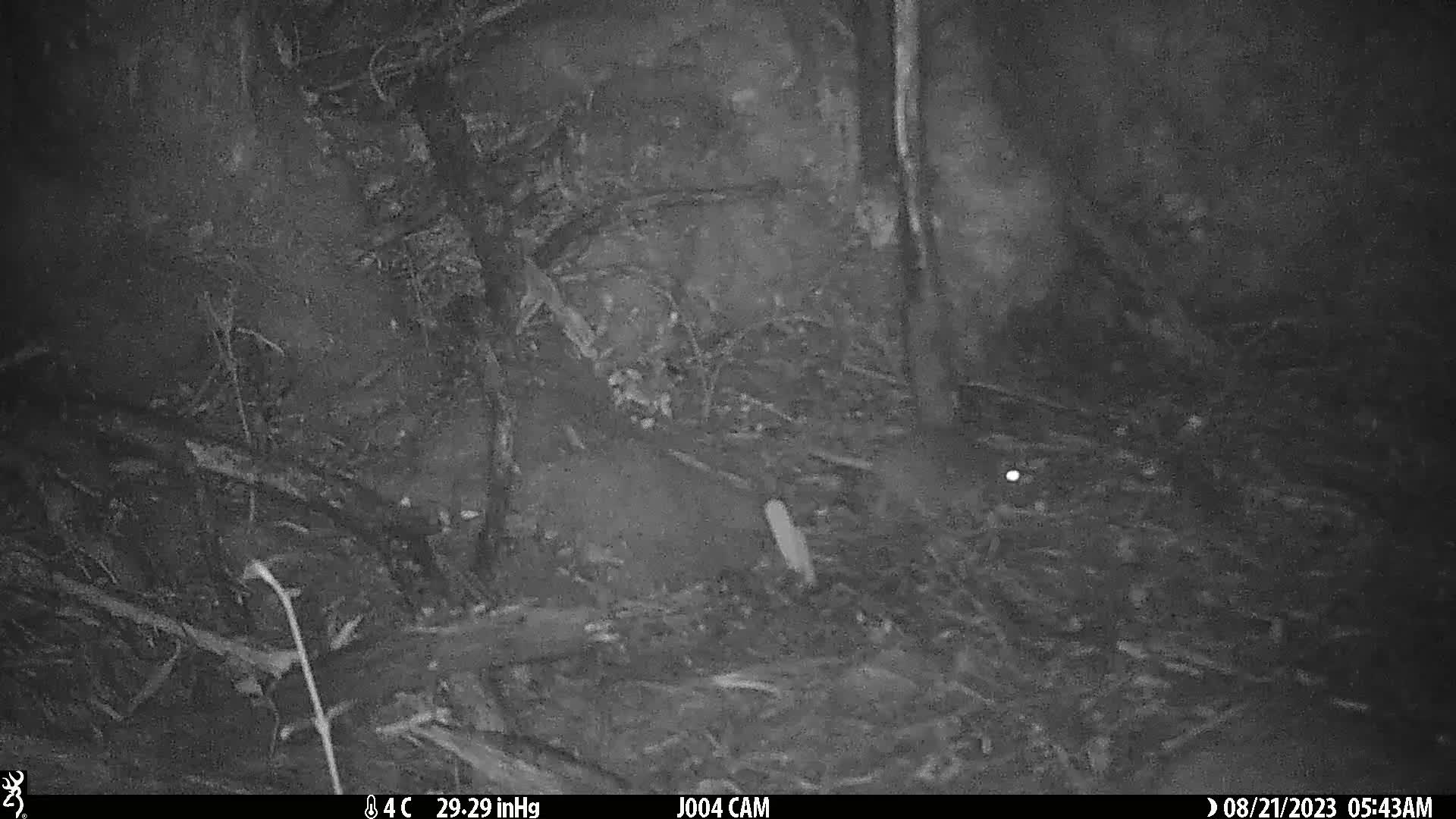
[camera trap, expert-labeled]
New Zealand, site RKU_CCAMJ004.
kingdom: Animalia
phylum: Chordata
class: Mammalia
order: Rodentia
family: Muridae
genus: Rattus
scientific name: Rattus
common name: rat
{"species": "rat (Rattus)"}